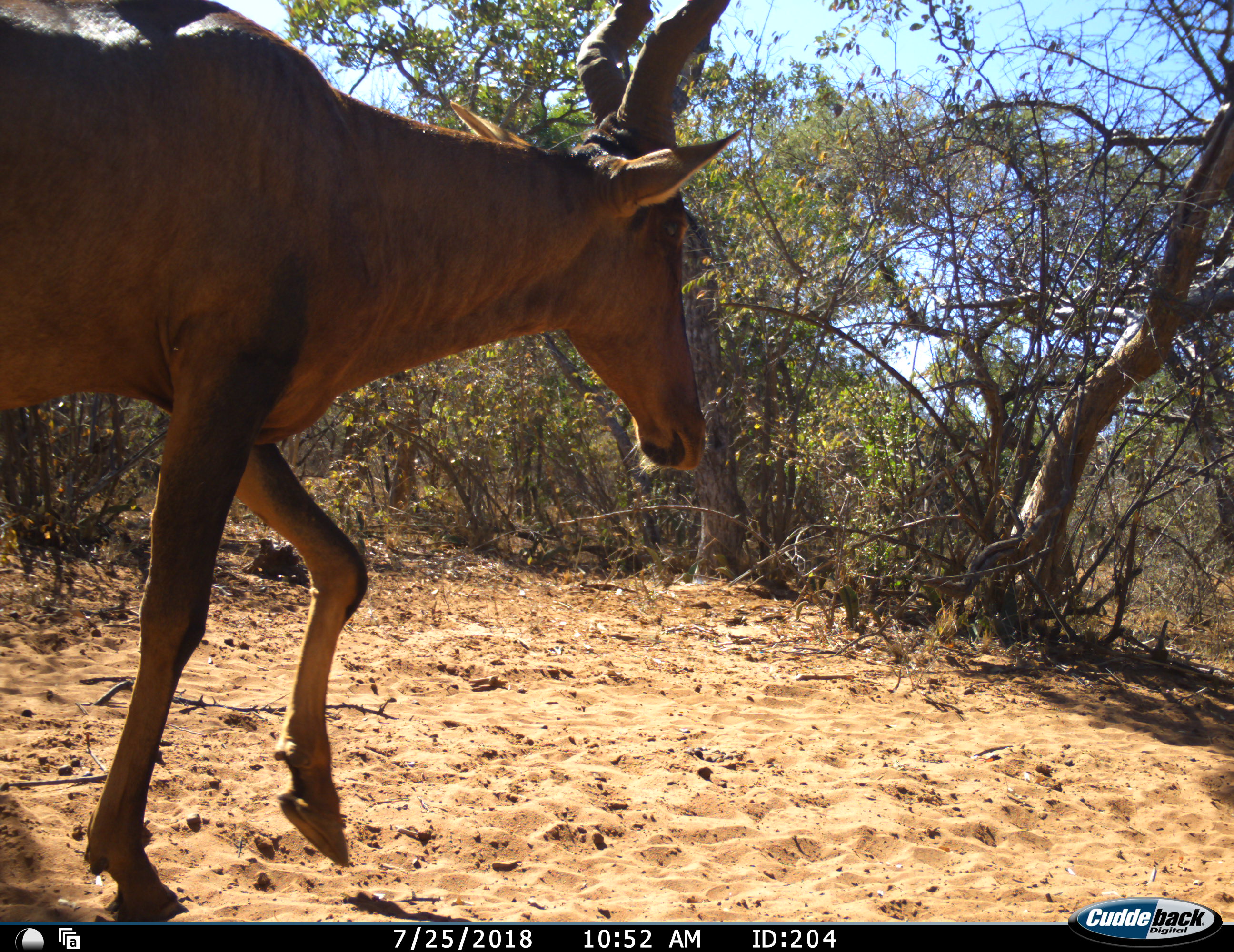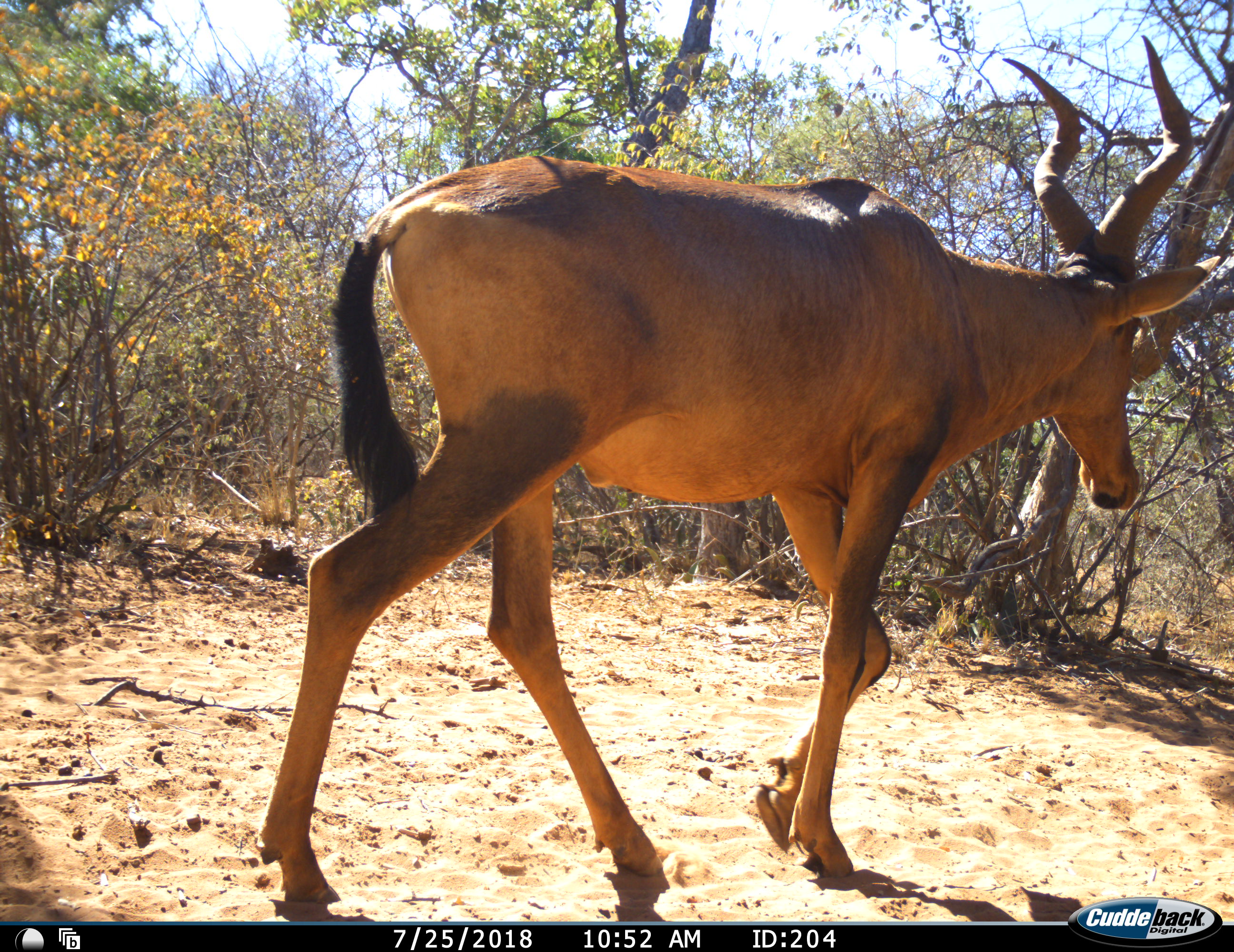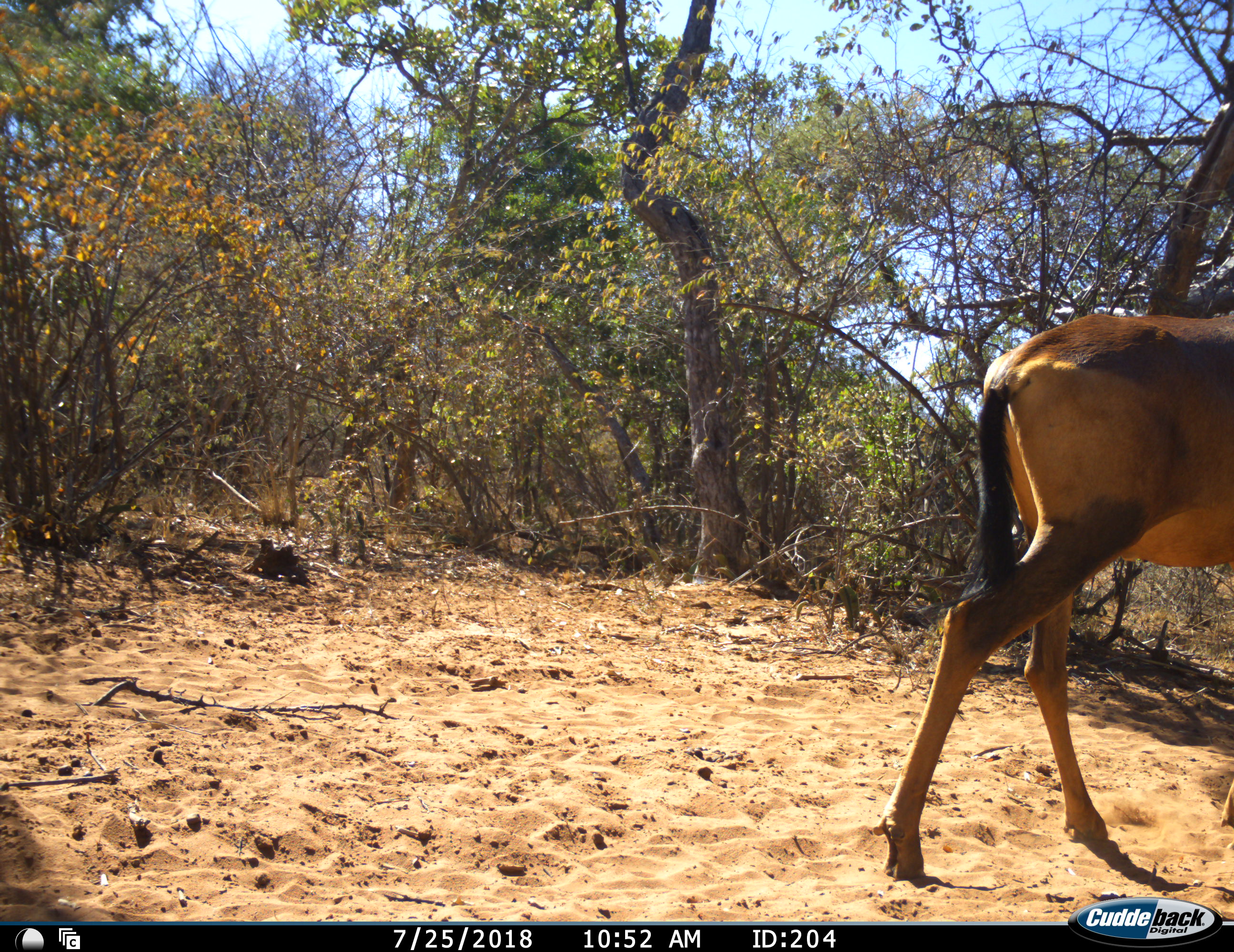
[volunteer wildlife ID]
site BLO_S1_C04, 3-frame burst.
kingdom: Animalia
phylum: Chordata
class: Mammalia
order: Artiodactyla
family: Bovidae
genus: Alcelaphus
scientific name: Alcelaphus buselaphus caama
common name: red hartebeest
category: hartebeestred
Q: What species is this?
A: Hartebeestred (red hartebeest) (Alcelaphus buselaphus caama).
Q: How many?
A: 1.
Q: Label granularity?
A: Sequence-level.